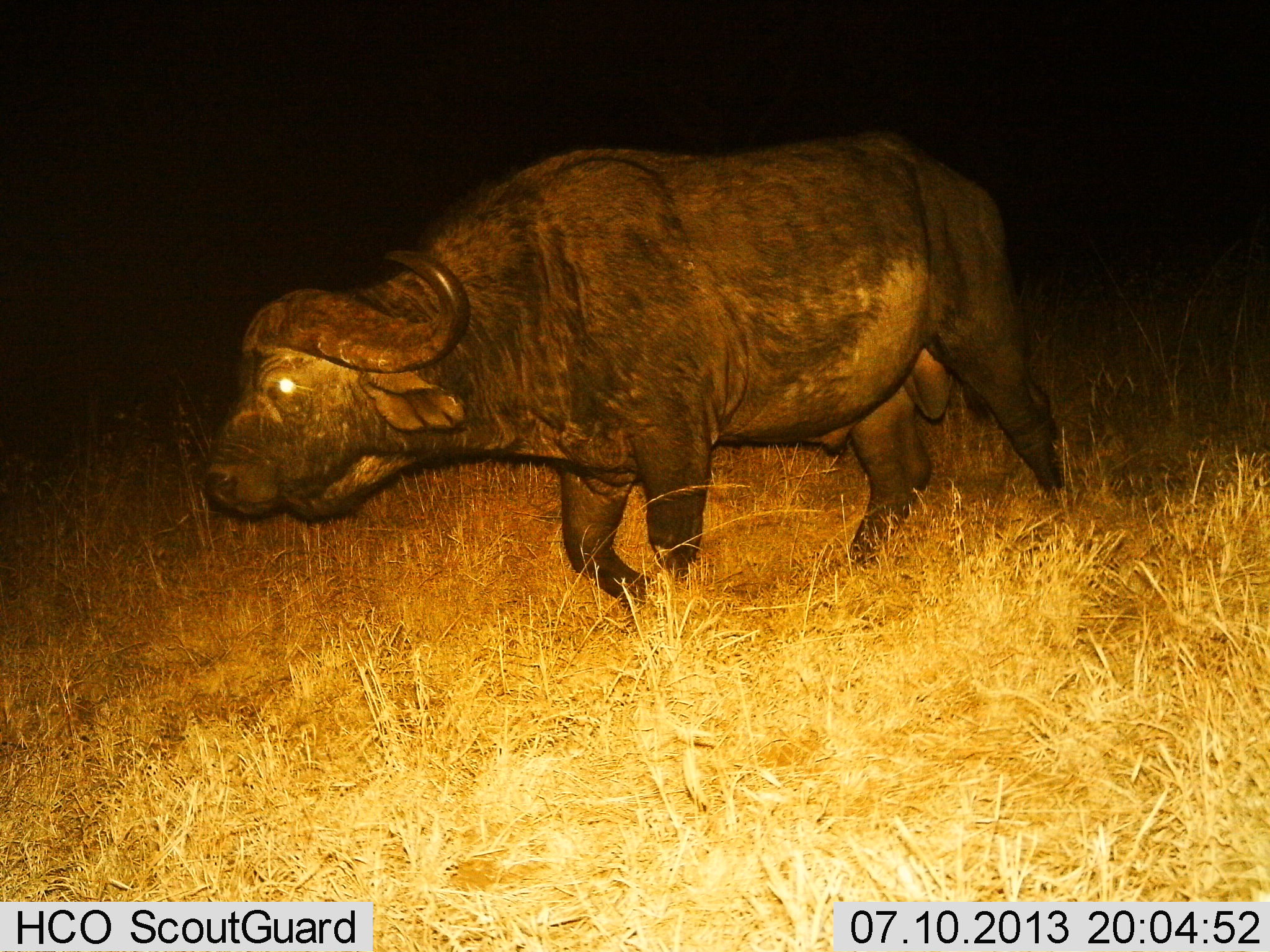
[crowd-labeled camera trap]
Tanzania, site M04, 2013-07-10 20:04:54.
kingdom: Animalia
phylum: Chordata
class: Mammalia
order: Artiodactyla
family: Bovidae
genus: Syncerus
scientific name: Syncerus caffer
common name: cape buffalo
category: buffalo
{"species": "buffalo (cape buffalo) (Syncerus caffer)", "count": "1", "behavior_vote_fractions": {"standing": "10%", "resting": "0%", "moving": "90%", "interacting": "0%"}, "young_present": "0%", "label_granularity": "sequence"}